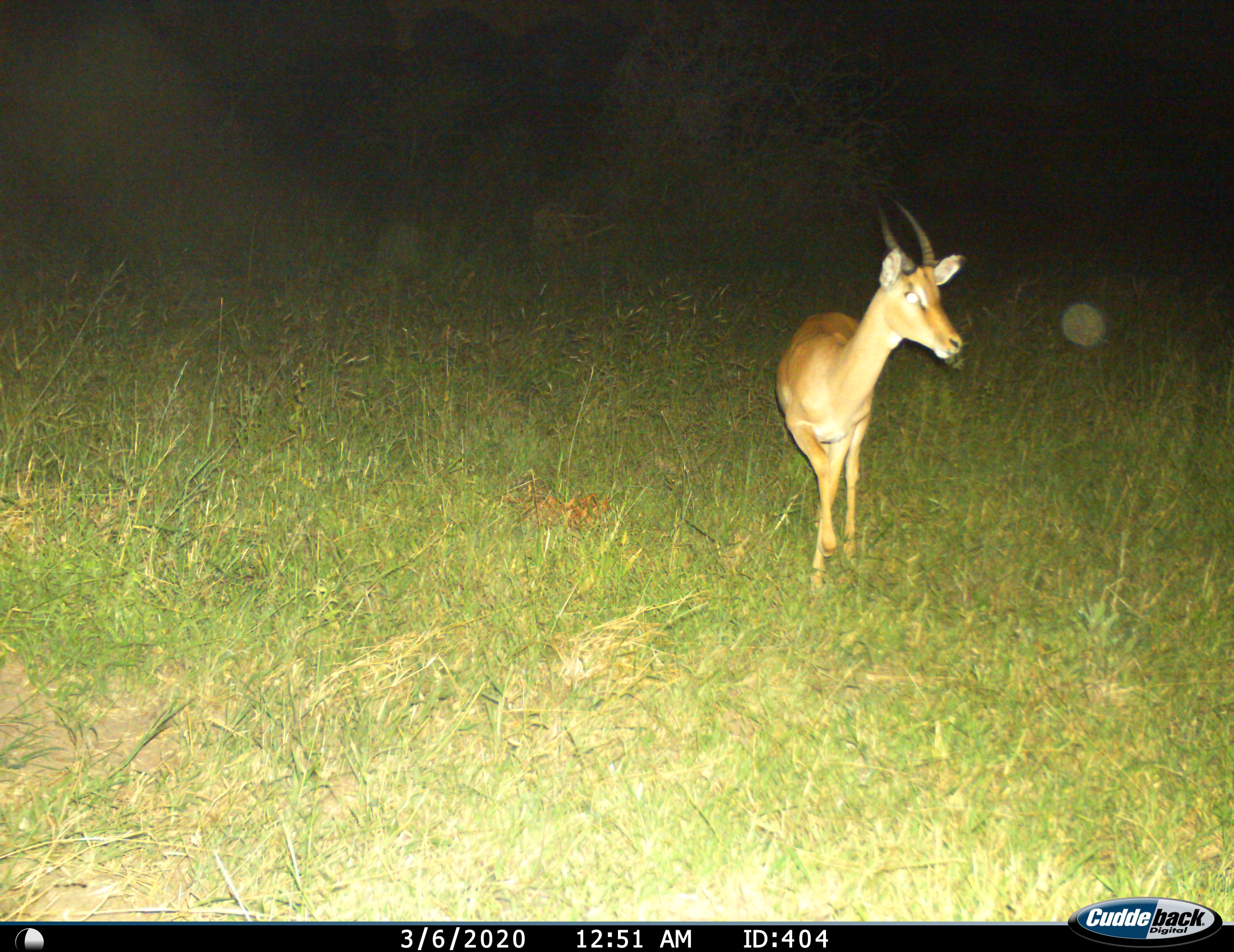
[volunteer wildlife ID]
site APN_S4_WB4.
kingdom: Animalia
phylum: Chordata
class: Mammalia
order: Artiodactyla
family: Bovidae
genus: Aepyceros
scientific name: Aepyceros melampus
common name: impala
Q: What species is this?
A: Impala (Aepyceros melampus).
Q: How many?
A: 1.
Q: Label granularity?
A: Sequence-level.